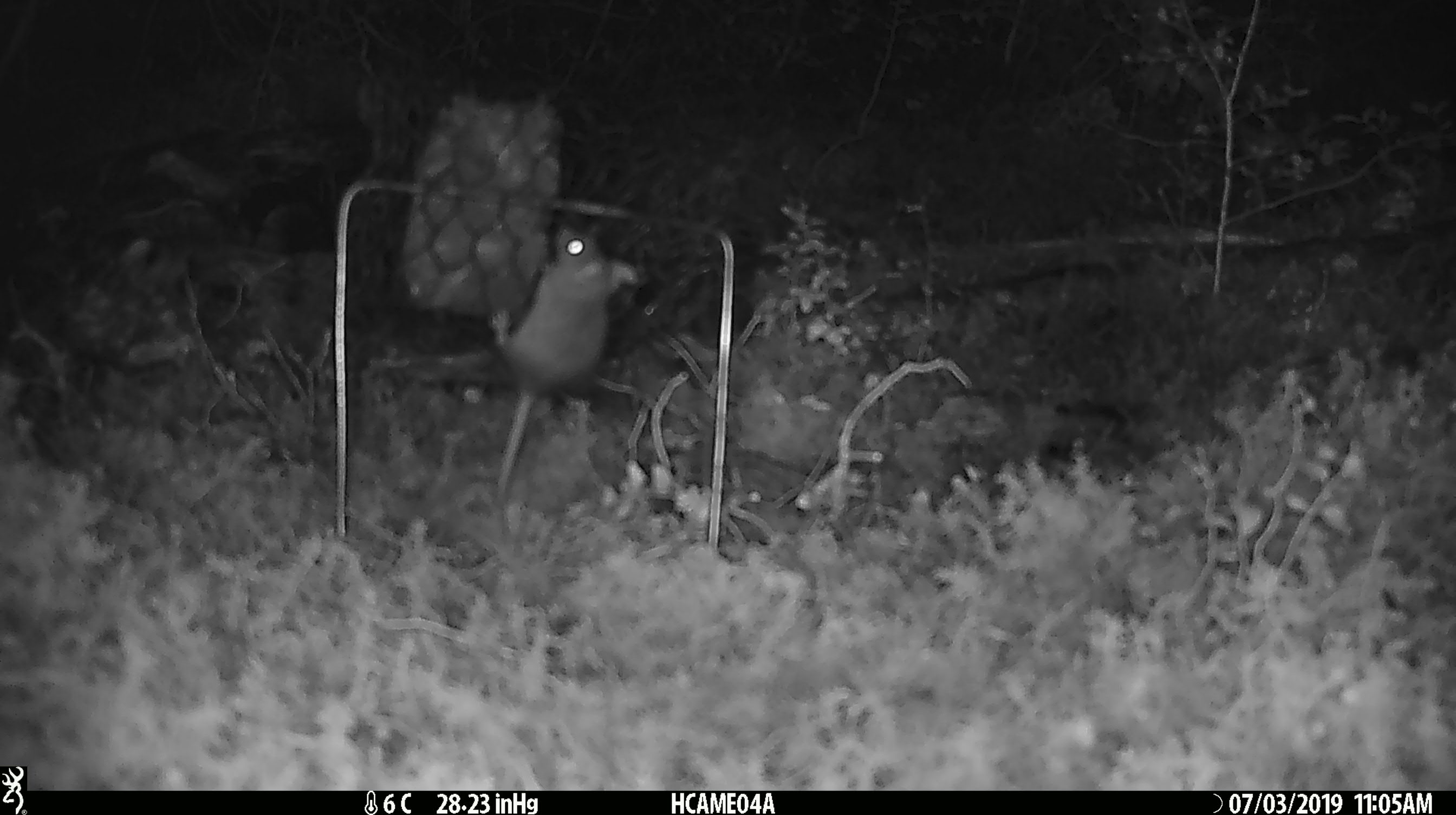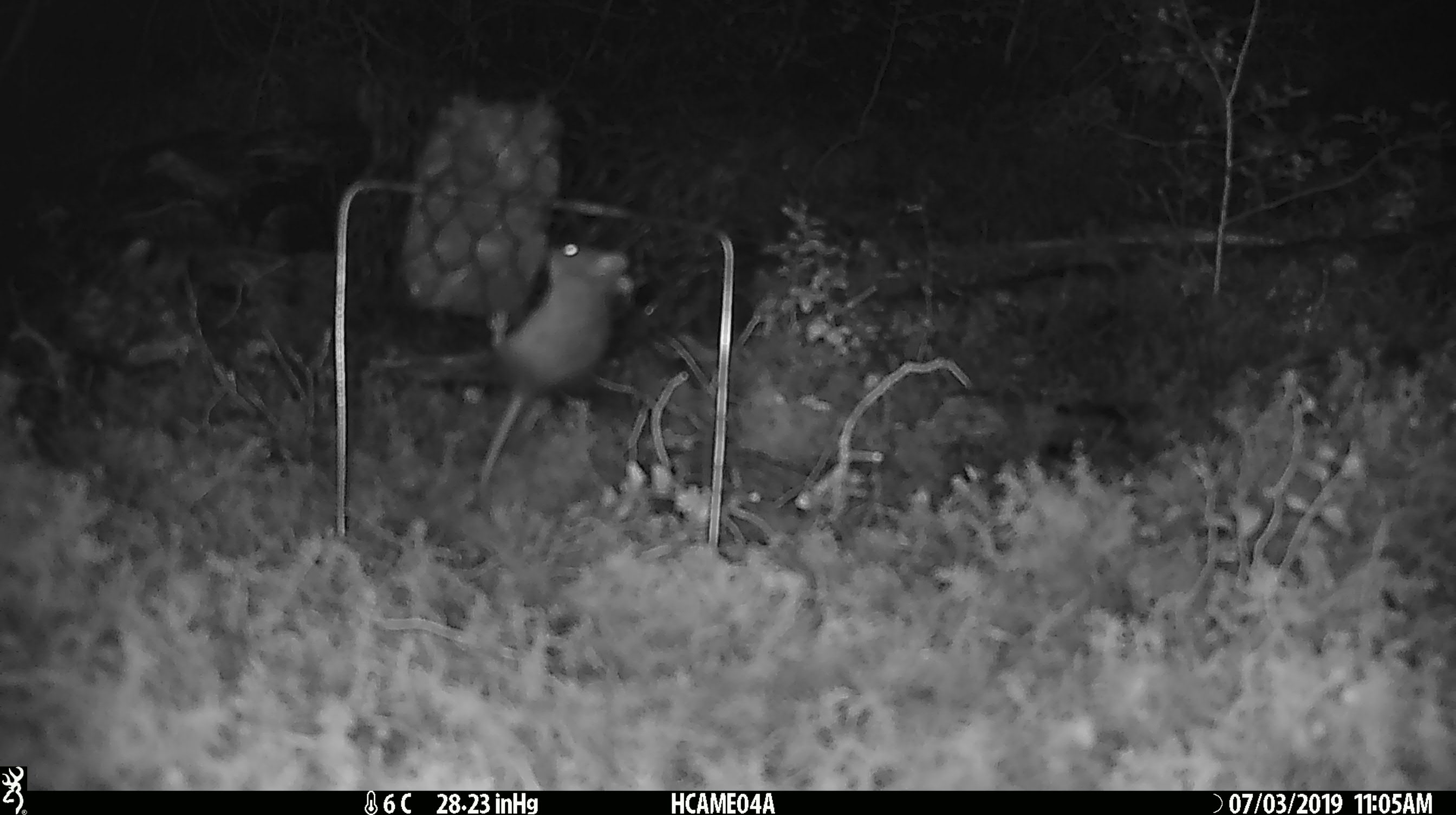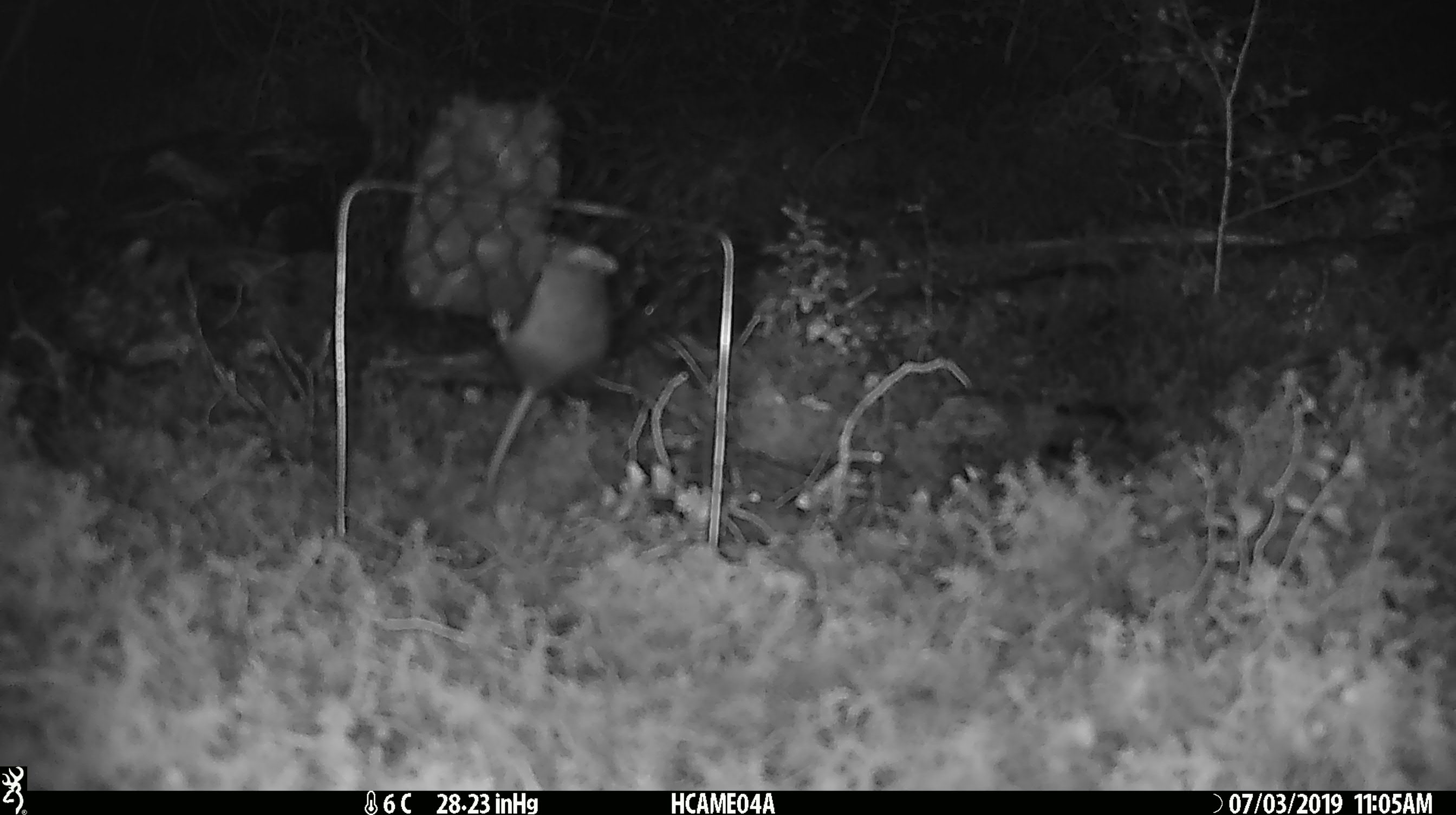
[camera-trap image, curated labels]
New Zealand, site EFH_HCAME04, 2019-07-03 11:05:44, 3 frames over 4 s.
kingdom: Animalia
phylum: Chordata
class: Mammalia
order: Rodentia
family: Muridae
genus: Mus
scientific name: Mus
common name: mouse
Mouse (Mus).